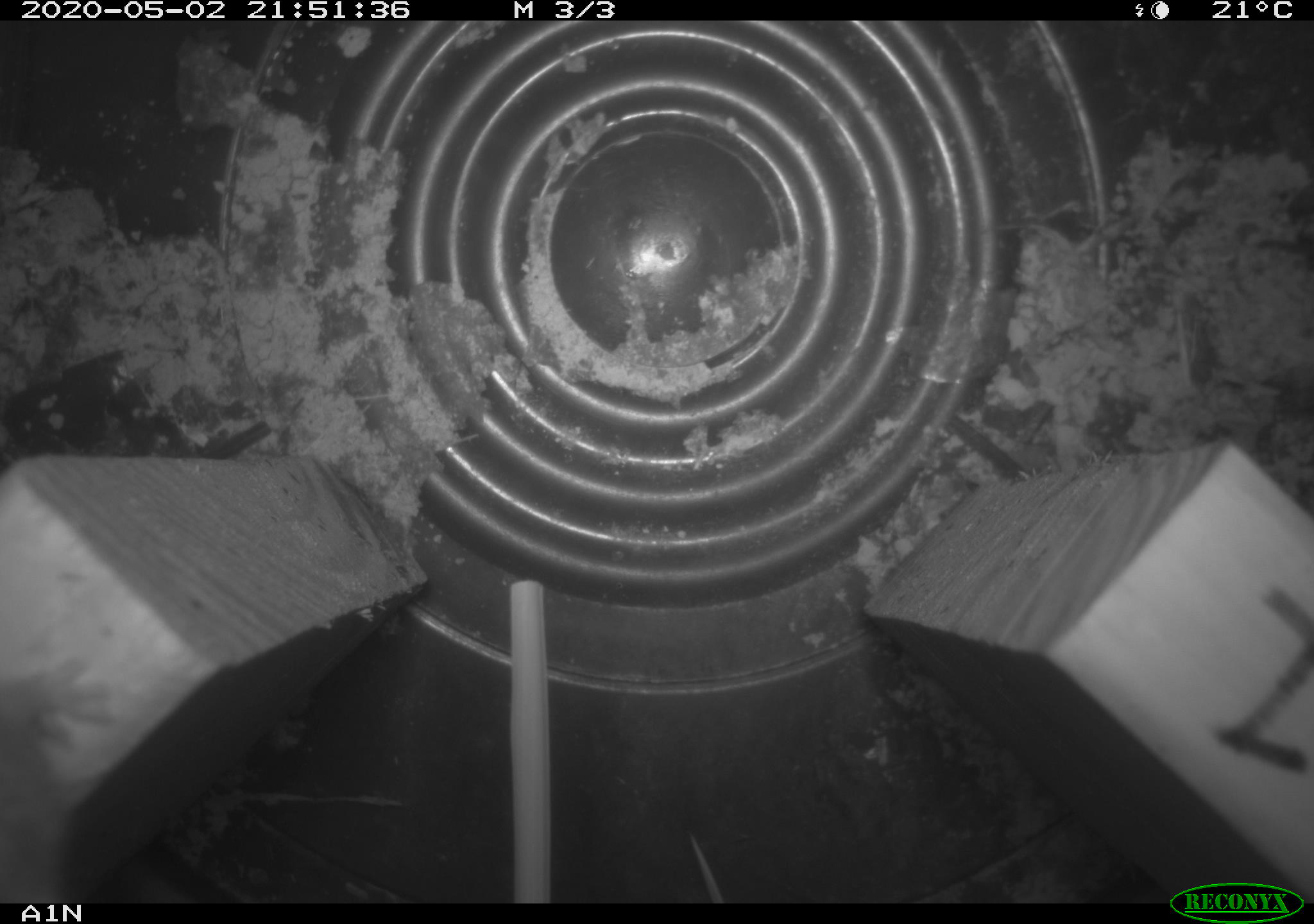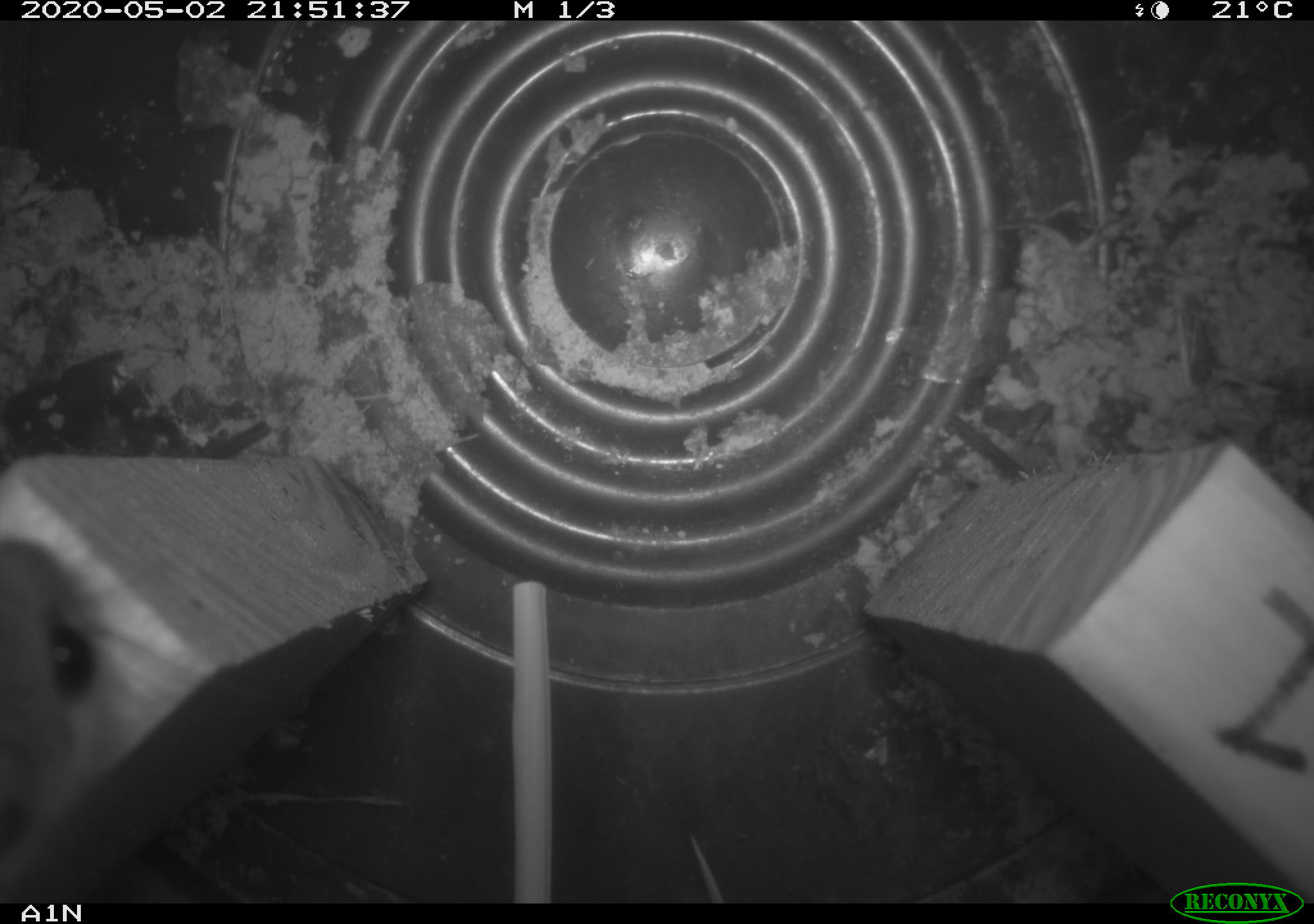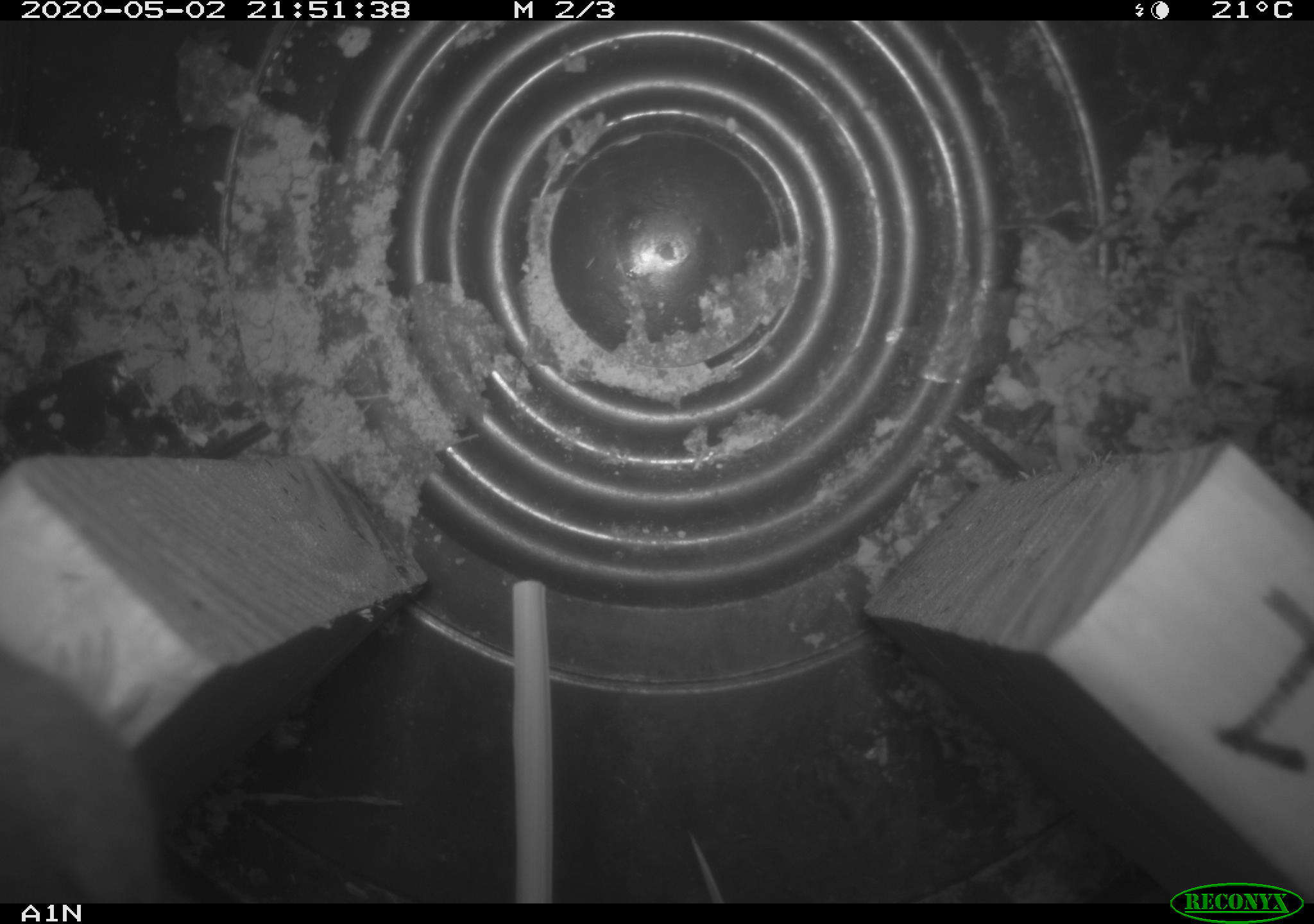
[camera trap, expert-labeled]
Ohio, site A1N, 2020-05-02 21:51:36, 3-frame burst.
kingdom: Animalia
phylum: Chordata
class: Mammalia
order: Rodentia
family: Cricetidae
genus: Peromyscus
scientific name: Peromyscus leucopus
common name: white-footed mouse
White-footed mouse (Peromyscus leucopus).